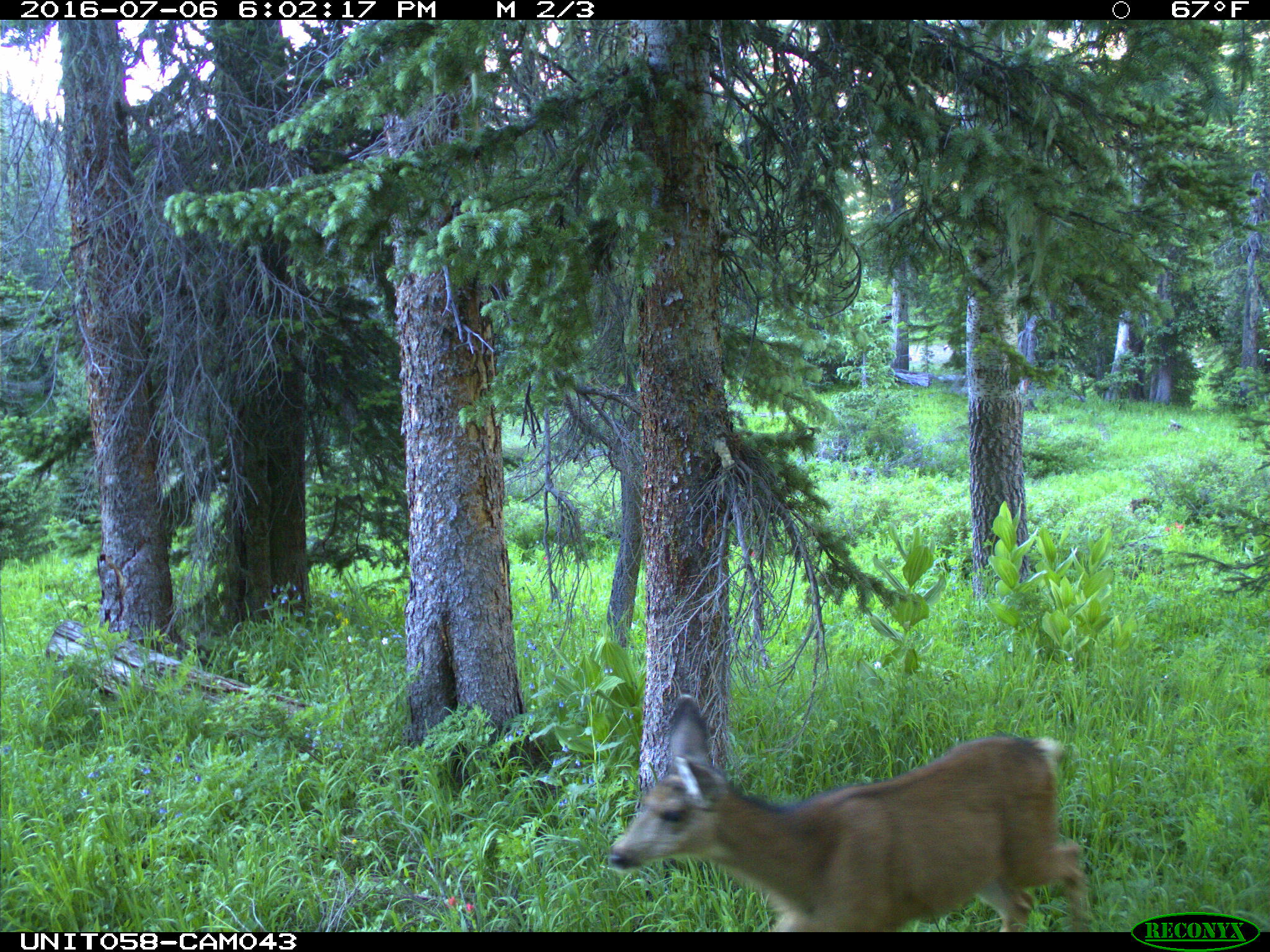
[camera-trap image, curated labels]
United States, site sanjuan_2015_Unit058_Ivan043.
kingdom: Animalia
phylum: Chordata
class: Mammalia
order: Artiodactyla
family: Cervidae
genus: Odocoileus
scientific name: Odocoileus hemionus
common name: mule deer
Odocoileus hemionus (mule deer).